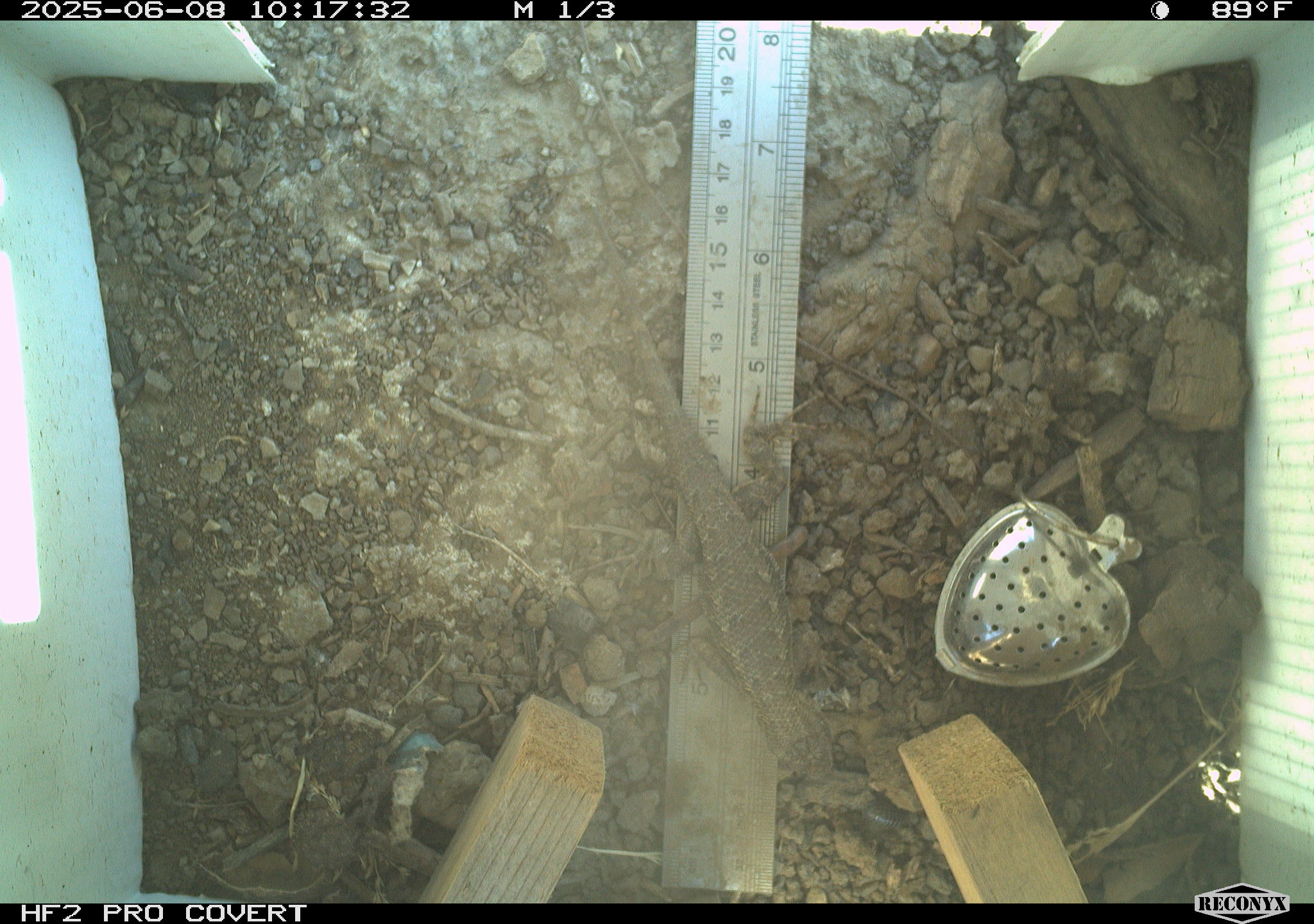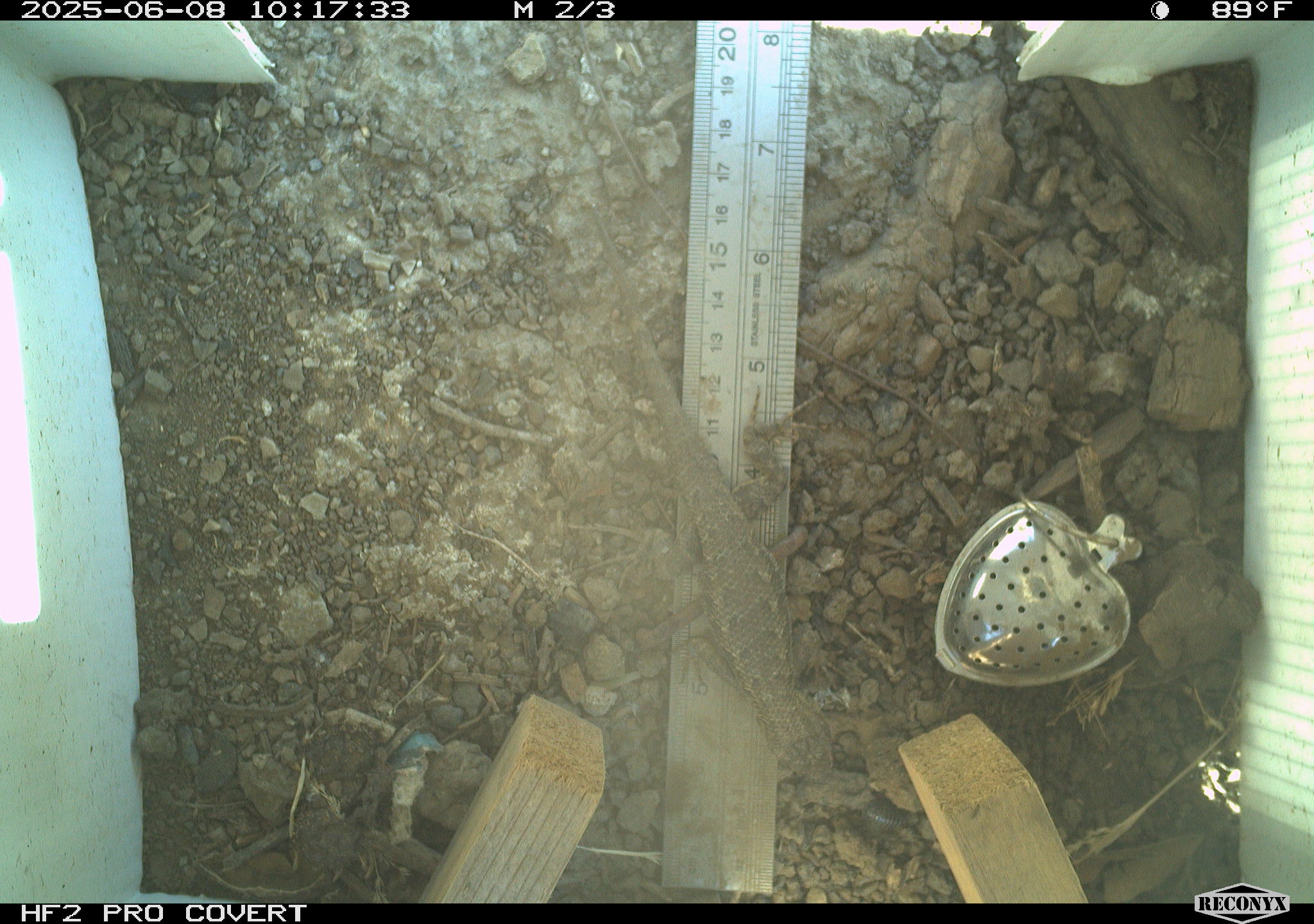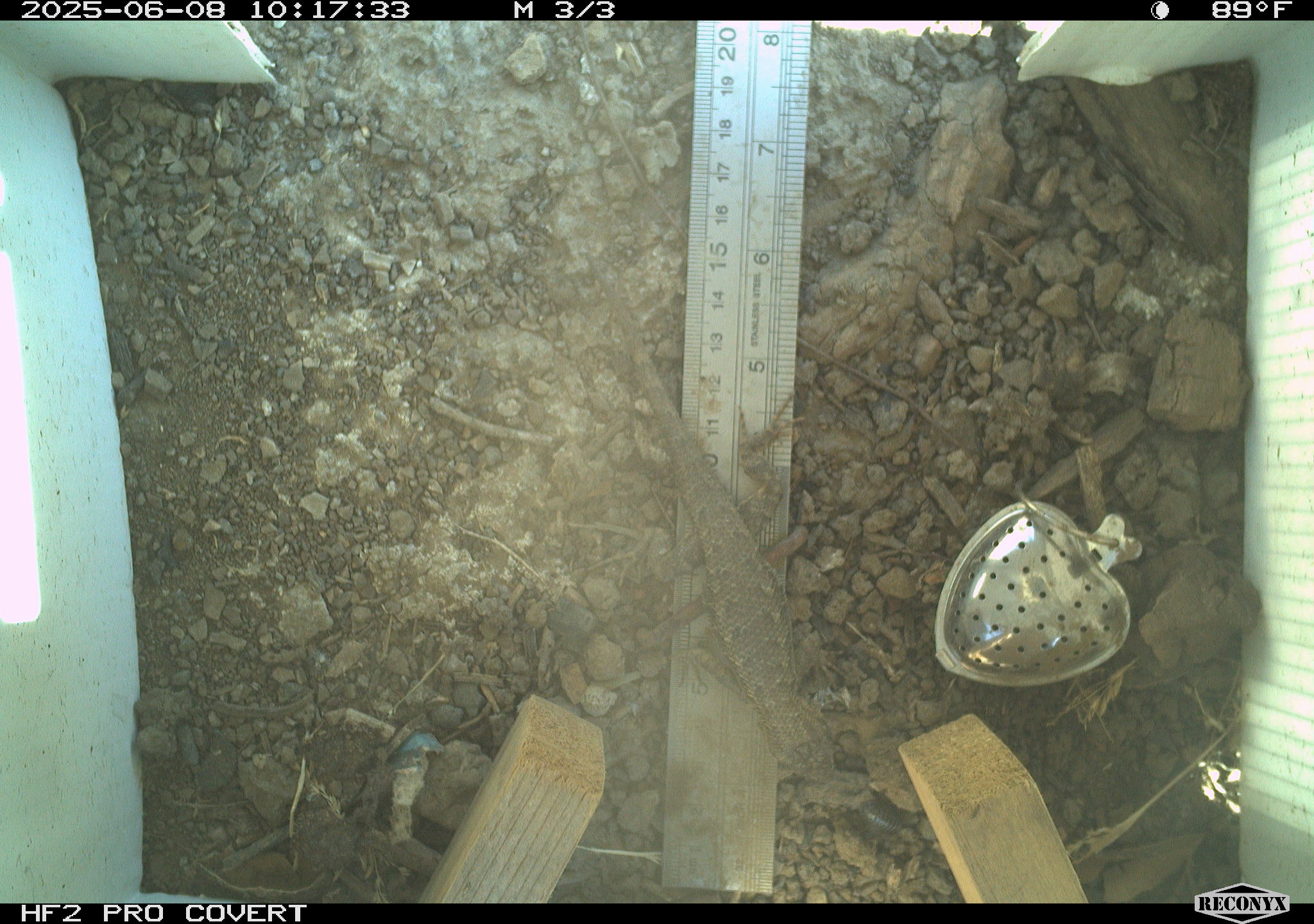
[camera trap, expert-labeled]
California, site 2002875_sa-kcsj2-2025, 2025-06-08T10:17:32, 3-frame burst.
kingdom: Animalia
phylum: Chordata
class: Reptilia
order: Squamata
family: Phrynosomatidae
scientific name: Phrynosomatidae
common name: north american spiny lizards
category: sceloporus/uta species